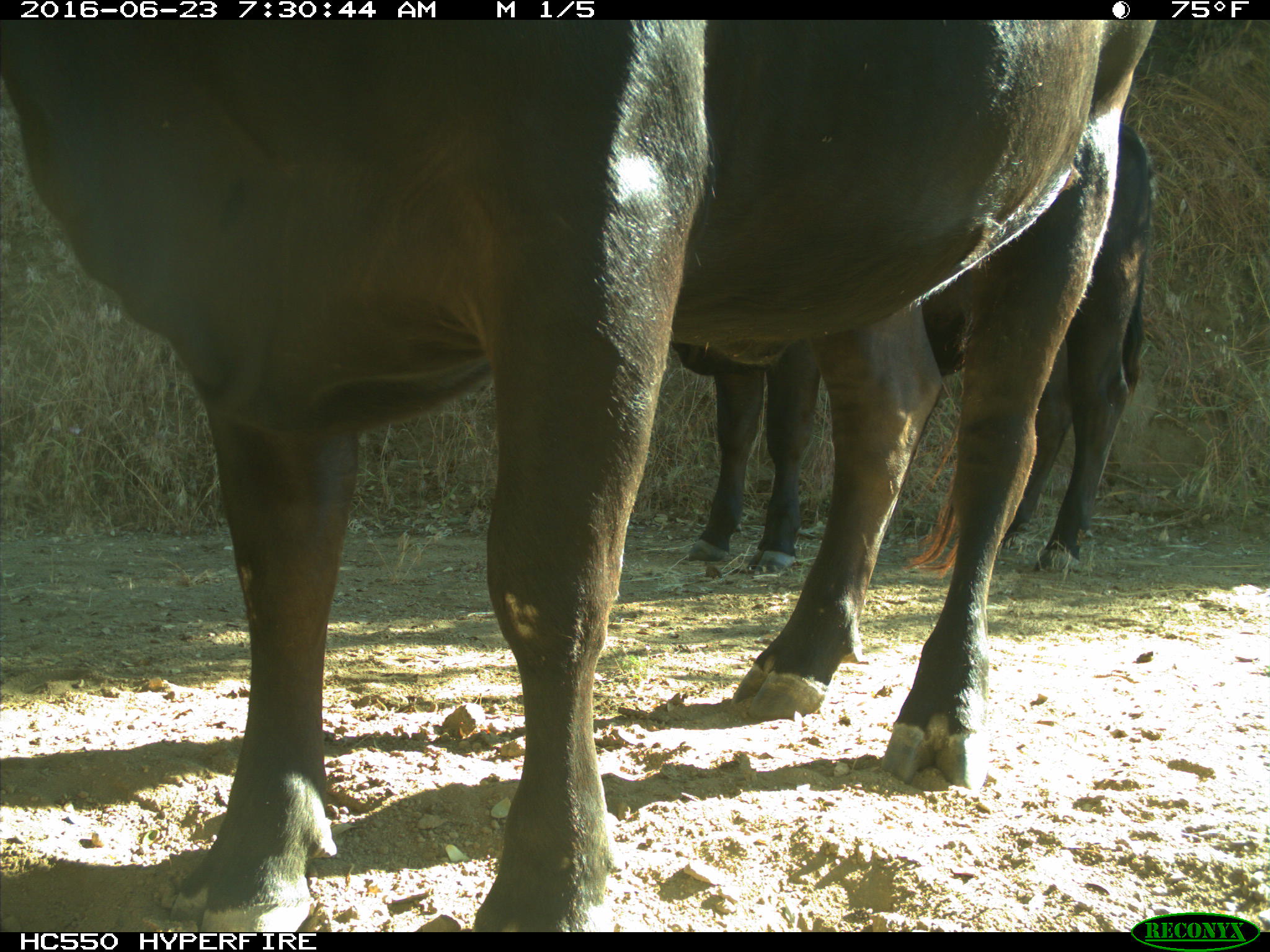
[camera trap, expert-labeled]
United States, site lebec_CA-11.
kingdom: Animalia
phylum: Chordata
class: Mammalia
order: Artiodactyla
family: Bovidae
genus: Bos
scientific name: Bos taurus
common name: domestic cow